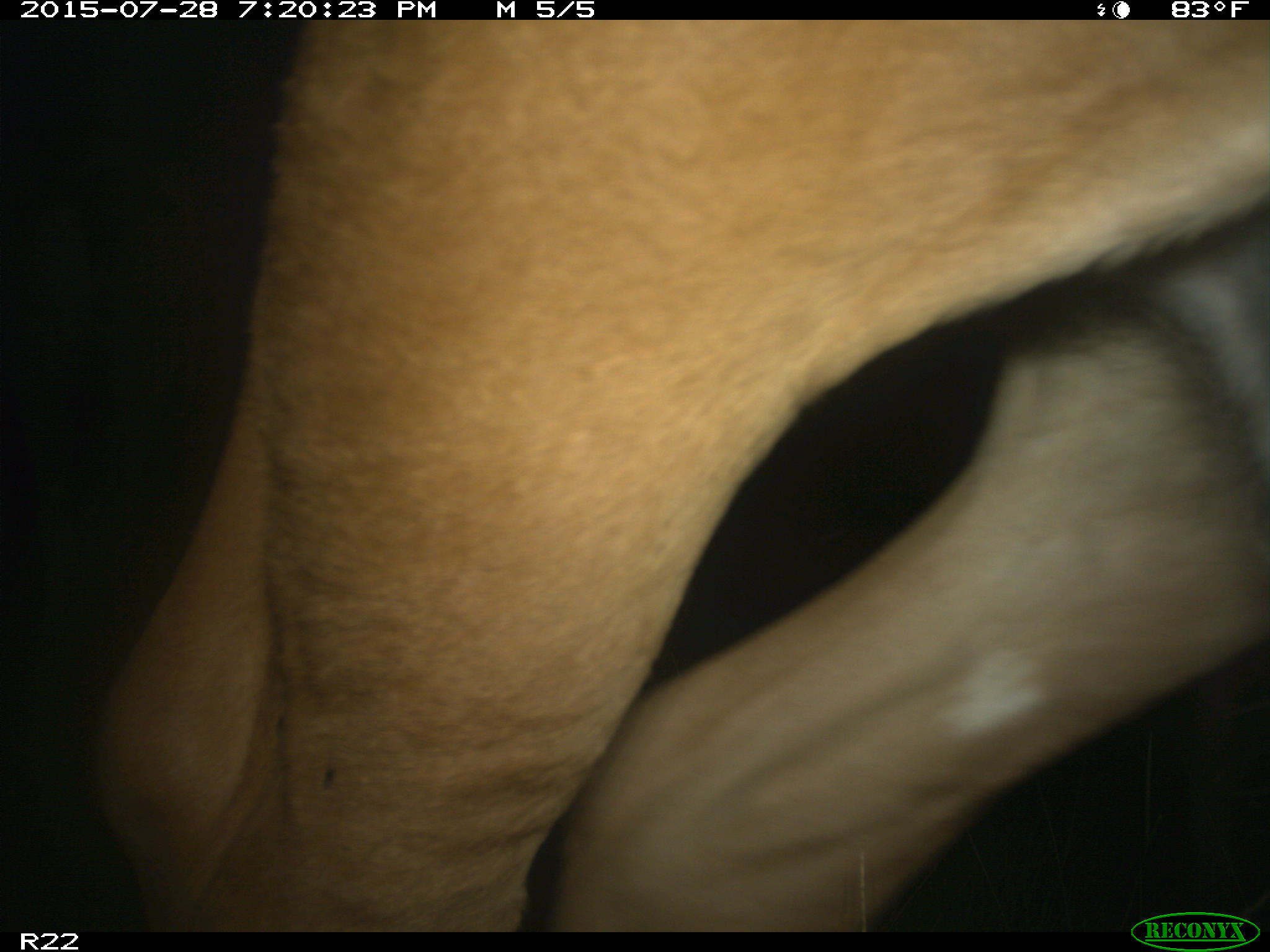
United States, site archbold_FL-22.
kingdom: Animalia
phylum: Chordata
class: Mammalia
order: Artiodactyla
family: Bovidae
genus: Bos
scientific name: Bos taurus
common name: domestic cow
Bos taurus (domestic cow).